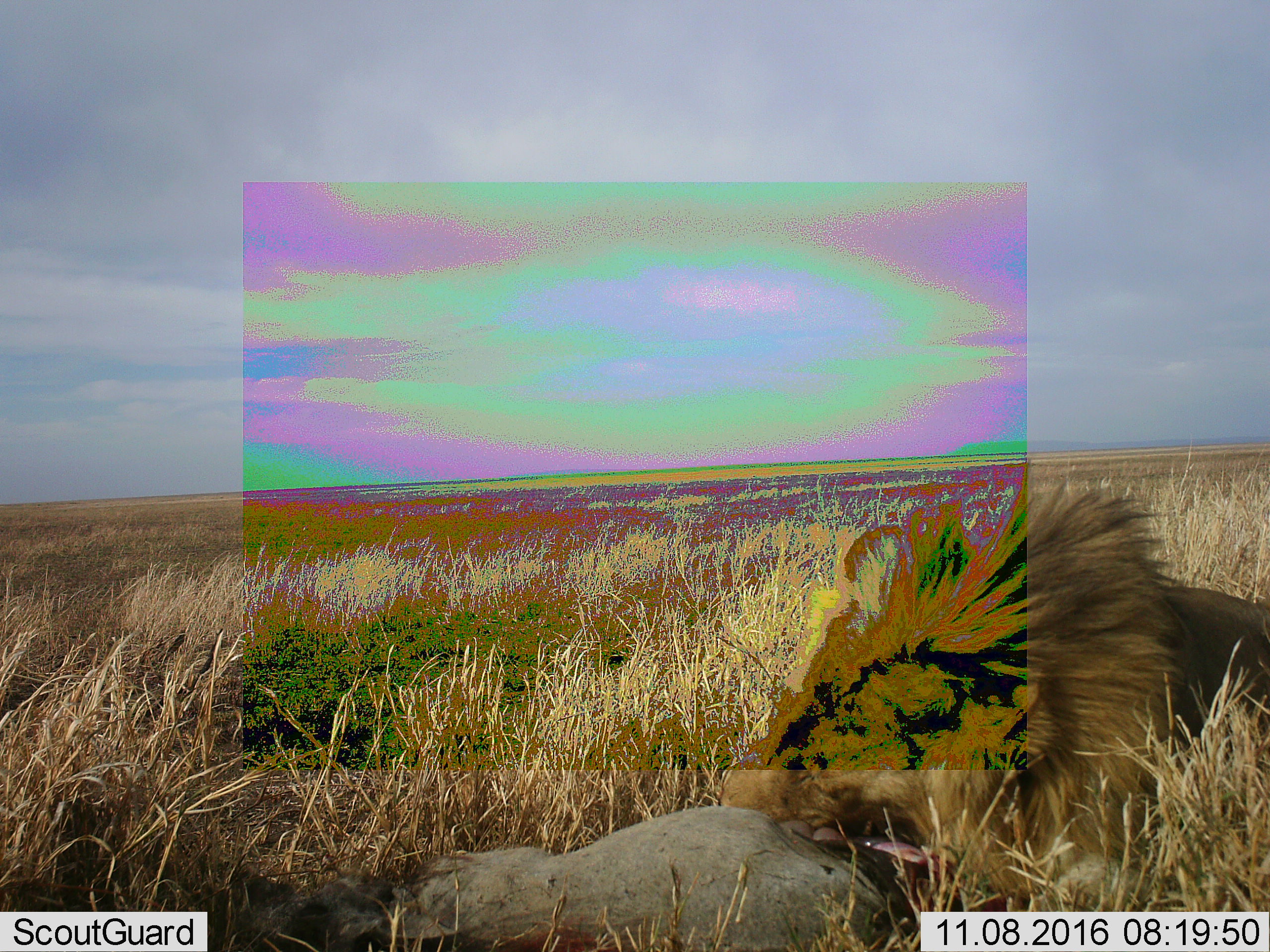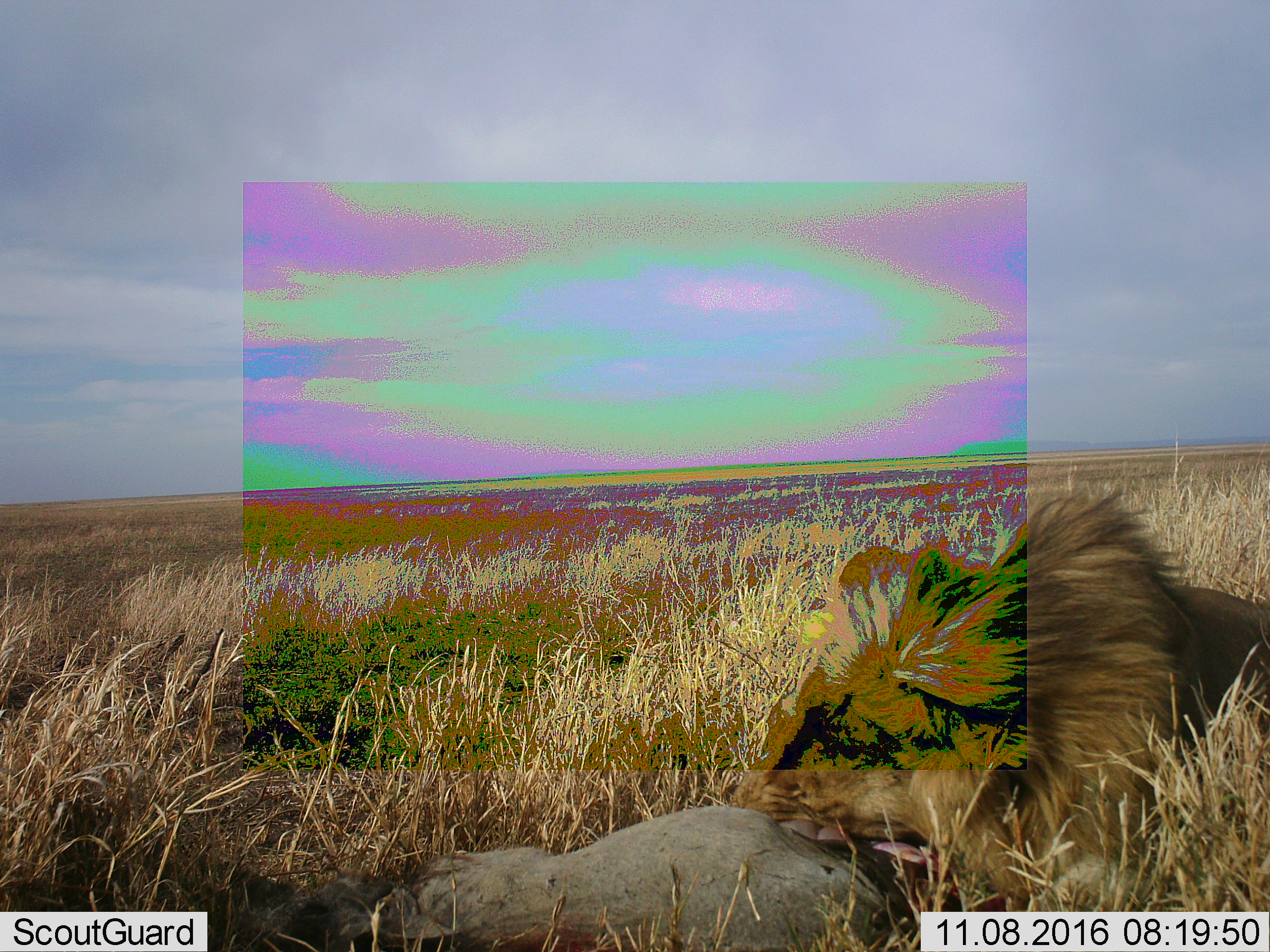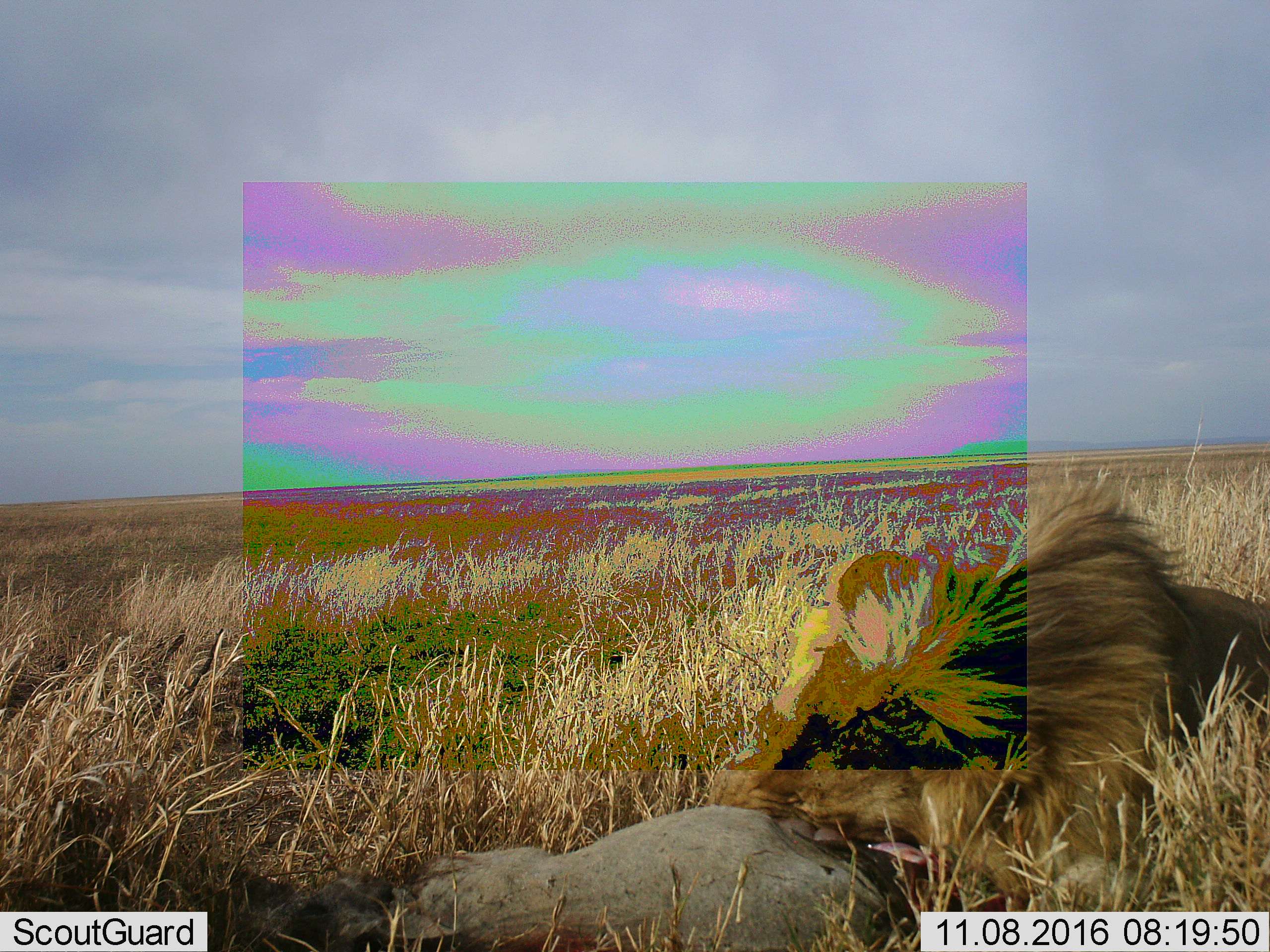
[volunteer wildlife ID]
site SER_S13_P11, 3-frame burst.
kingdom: Animalia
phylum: Chordata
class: Mammalia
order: Carnivora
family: Felidae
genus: Panthera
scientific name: Panthera leo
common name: lion male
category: lionmale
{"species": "lionmale (lion male) (Panthera leo)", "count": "1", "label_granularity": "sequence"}